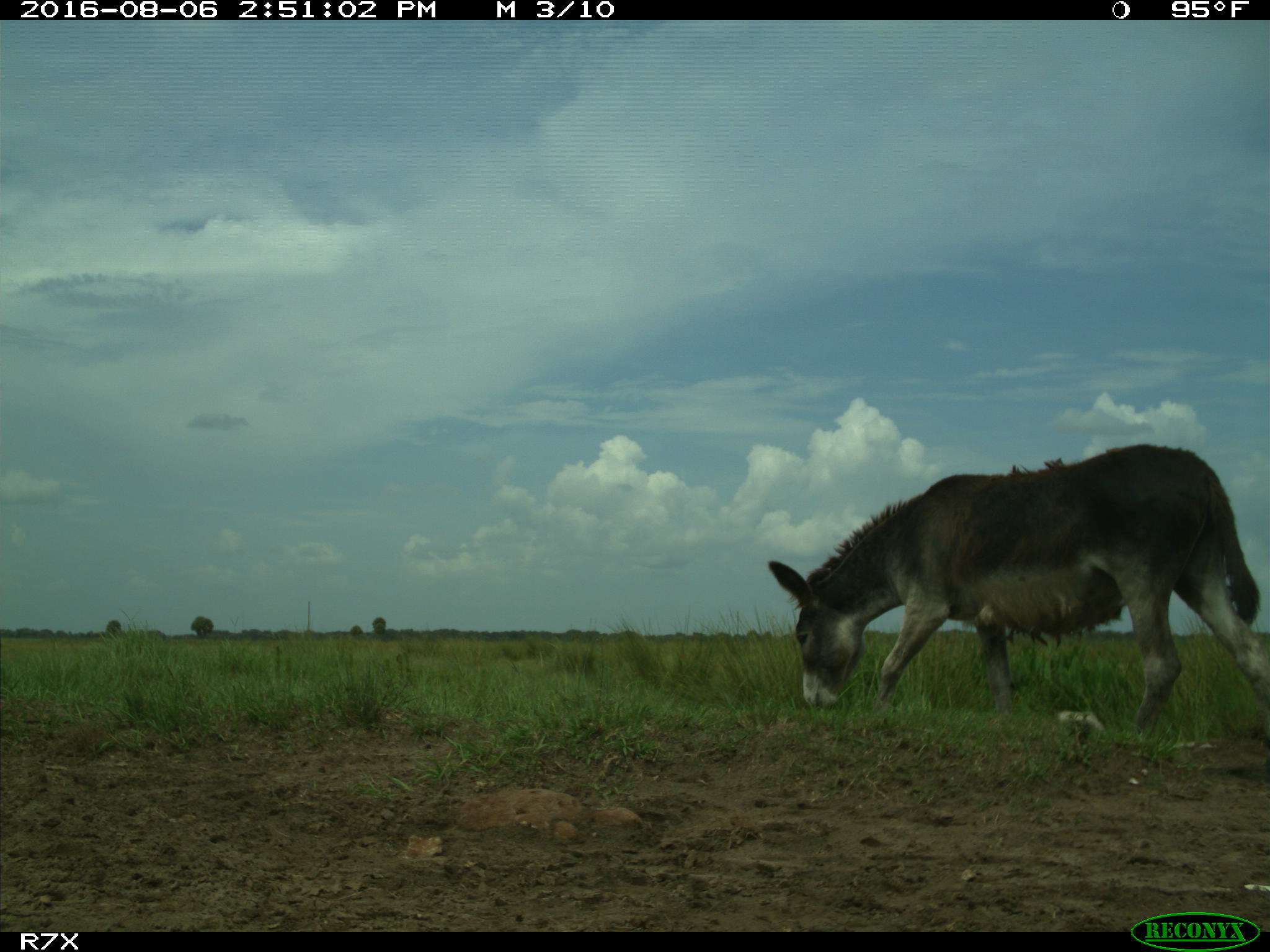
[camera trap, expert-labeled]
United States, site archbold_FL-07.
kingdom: Animalia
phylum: Chordata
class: Mammalia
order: Perissodactyla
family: Equidae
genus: Equus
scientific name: Equus africanus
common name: african wild ass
Equus africanus (african wild ass).